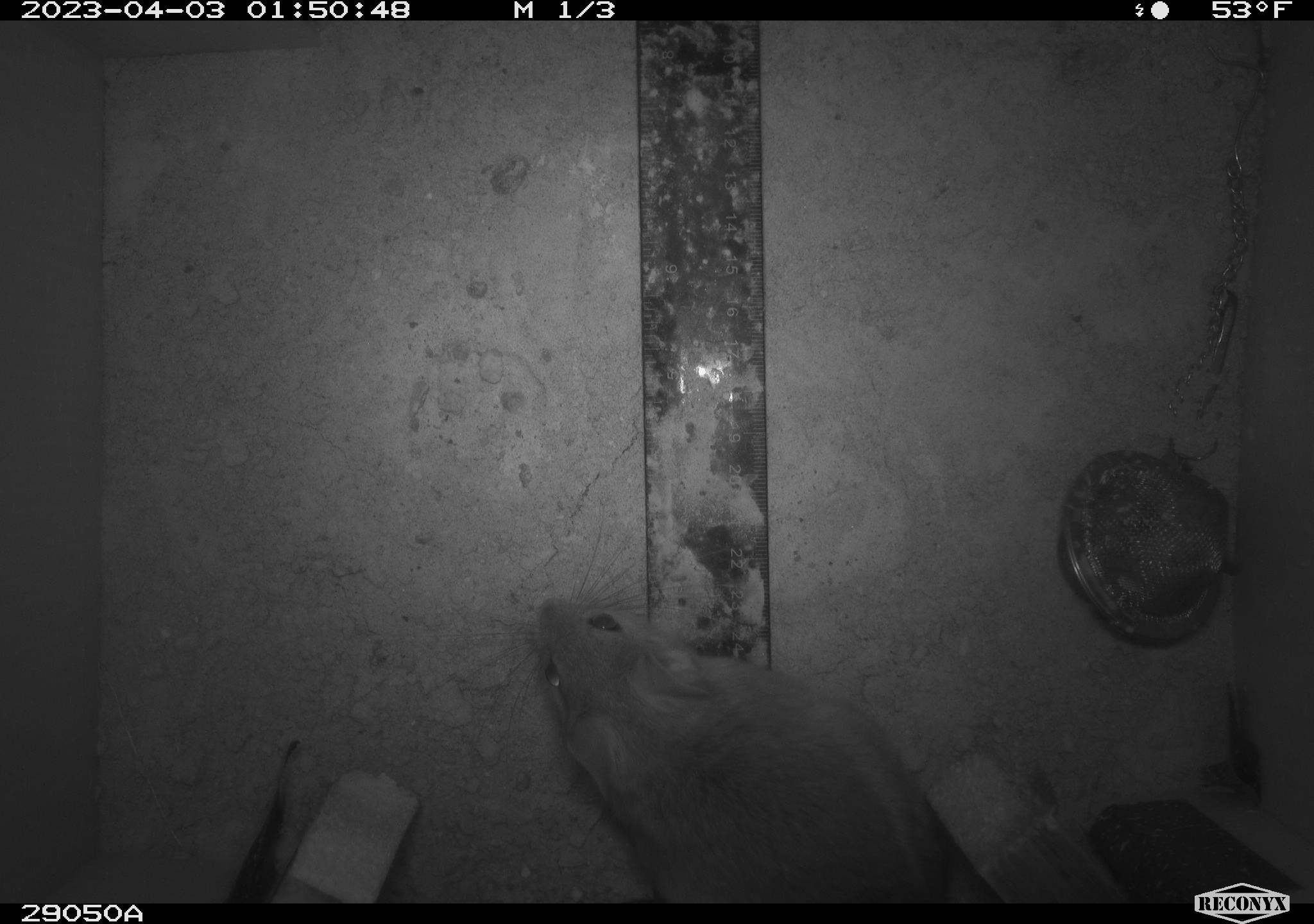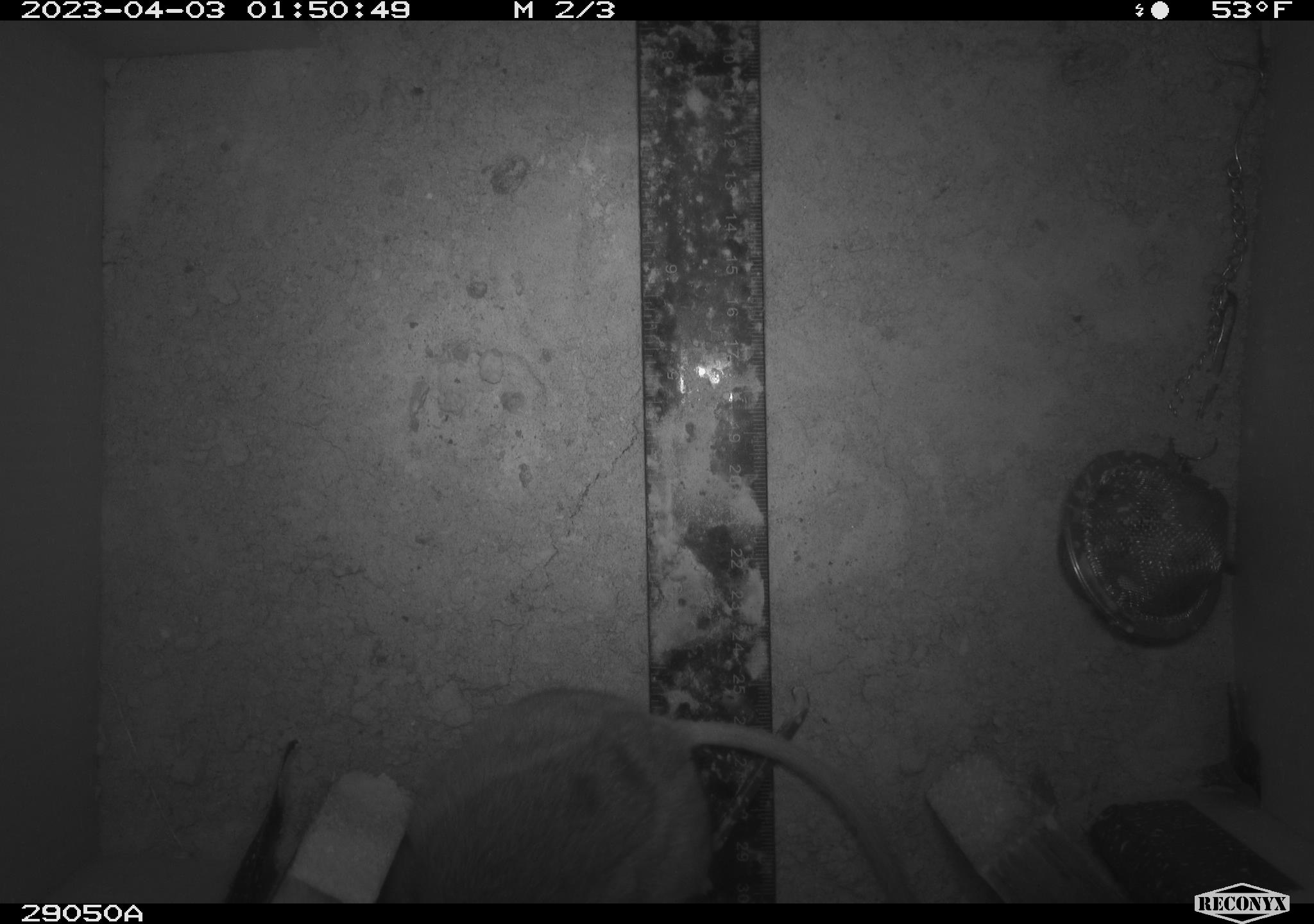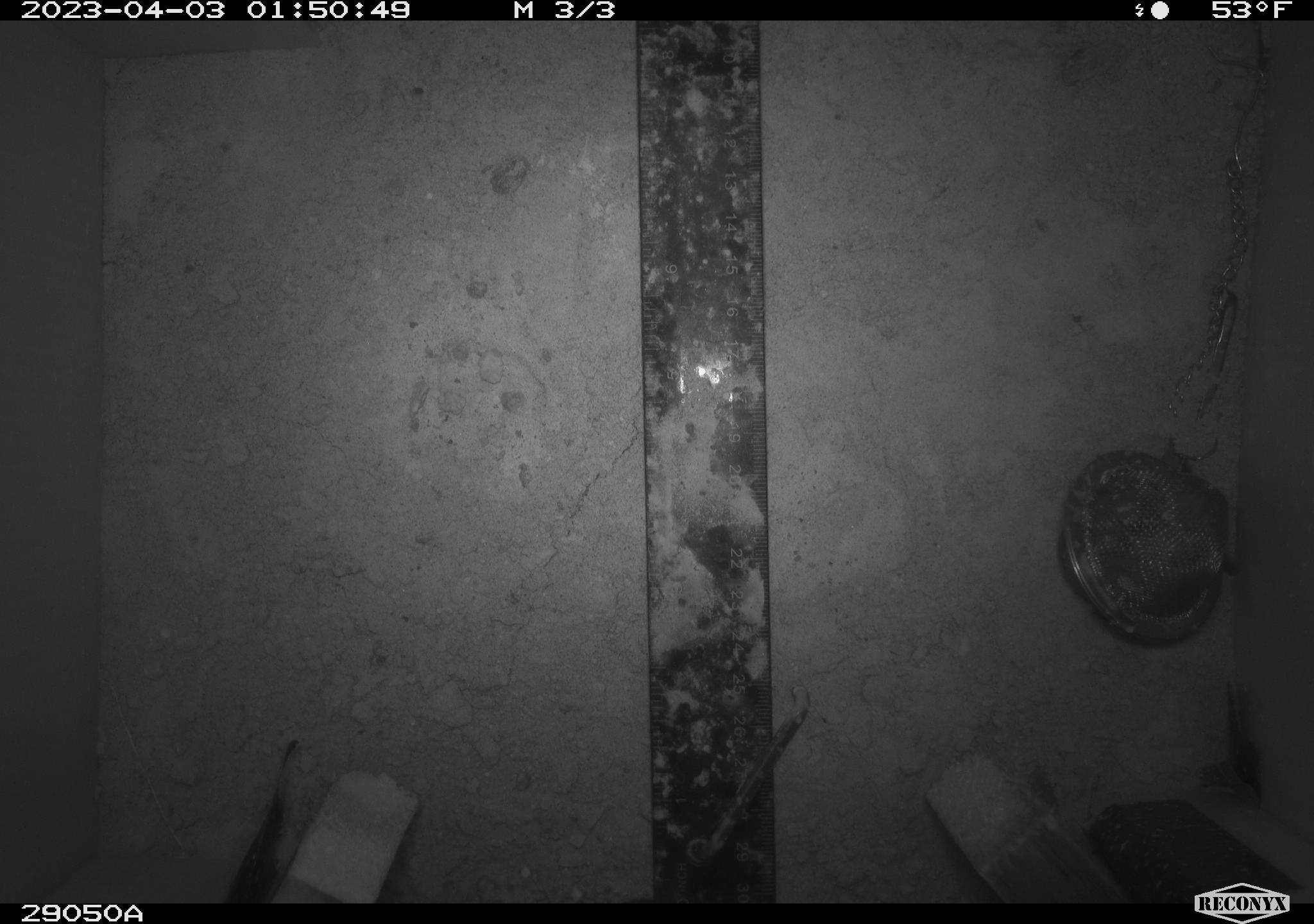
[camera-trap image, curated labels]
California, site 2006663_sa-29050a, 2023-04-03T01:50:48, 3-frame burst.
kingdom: Animalia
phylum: Chordata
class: Mammalia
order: Rodentia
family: Cricetidae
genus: Neotoma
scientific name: Neotoma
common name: pack rat or woodrat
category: neotoma species